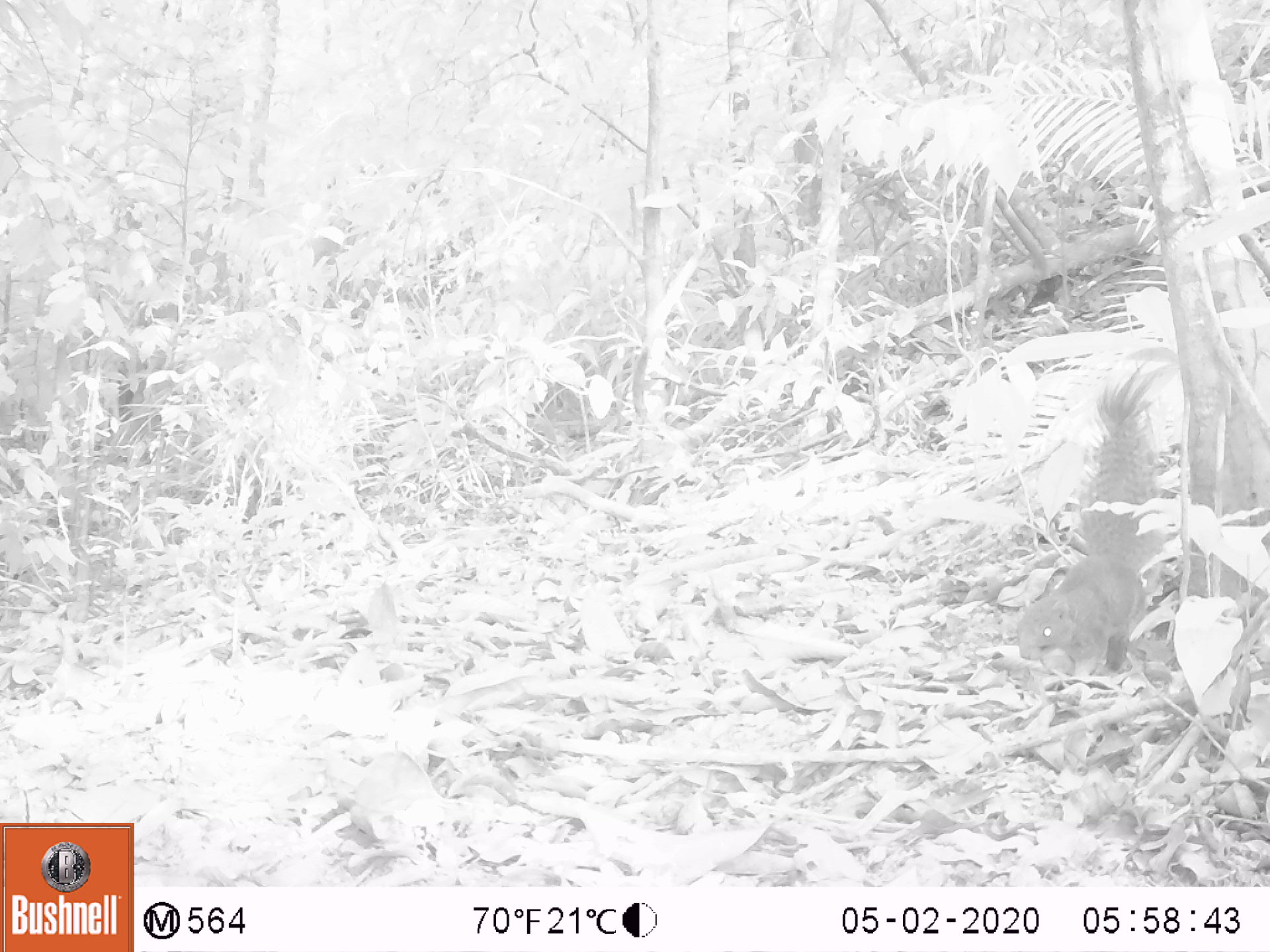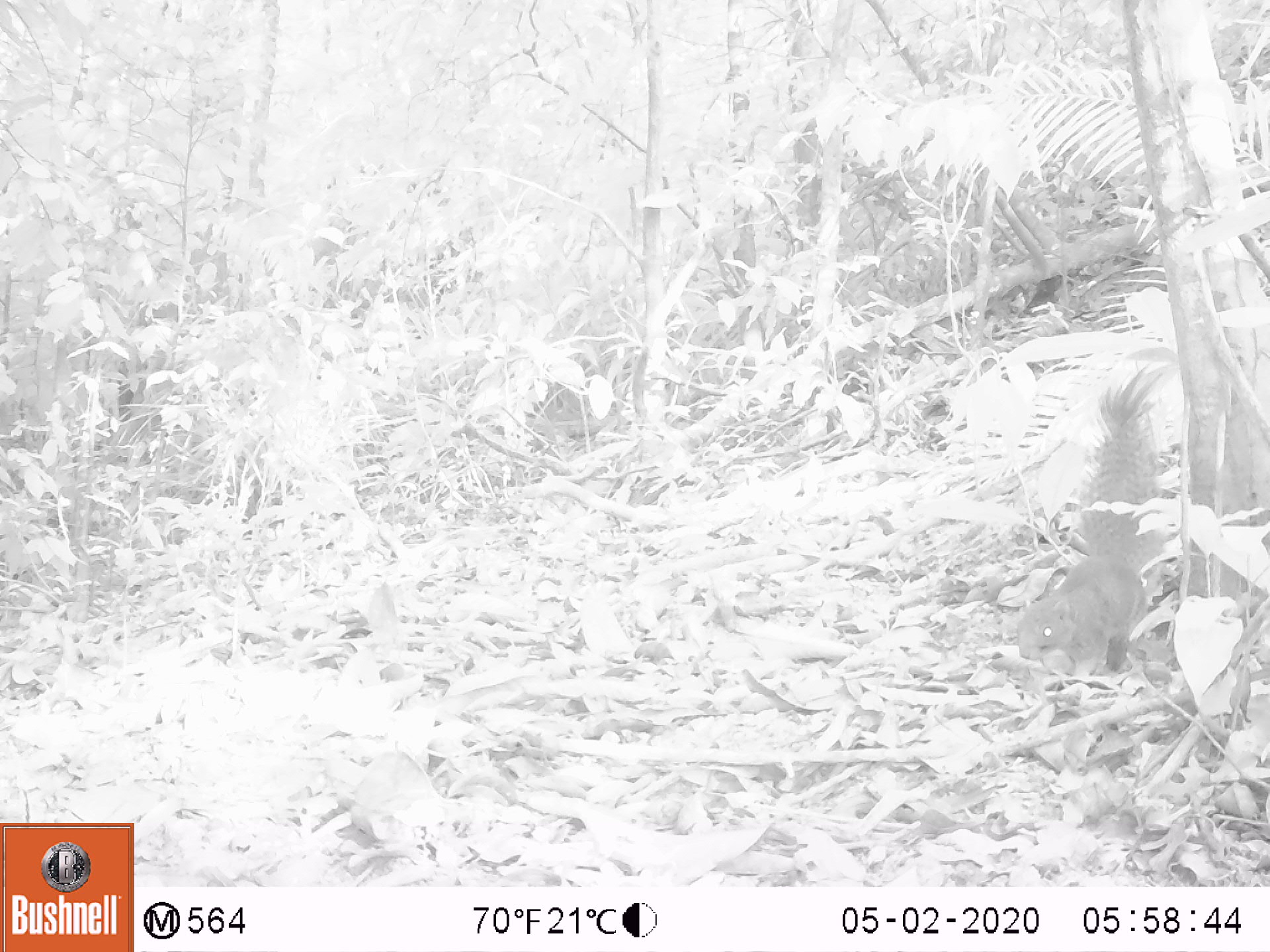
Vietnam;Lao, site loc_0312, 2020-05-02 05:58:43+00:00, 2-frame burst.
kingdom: Animalia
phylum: Chordata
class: Mammalia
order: Rodentia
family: Sciuridae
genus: Callosciurus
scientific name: Callosciurus erythraeus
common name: pallas's squirrel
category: pallass squirrel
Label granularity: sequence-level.